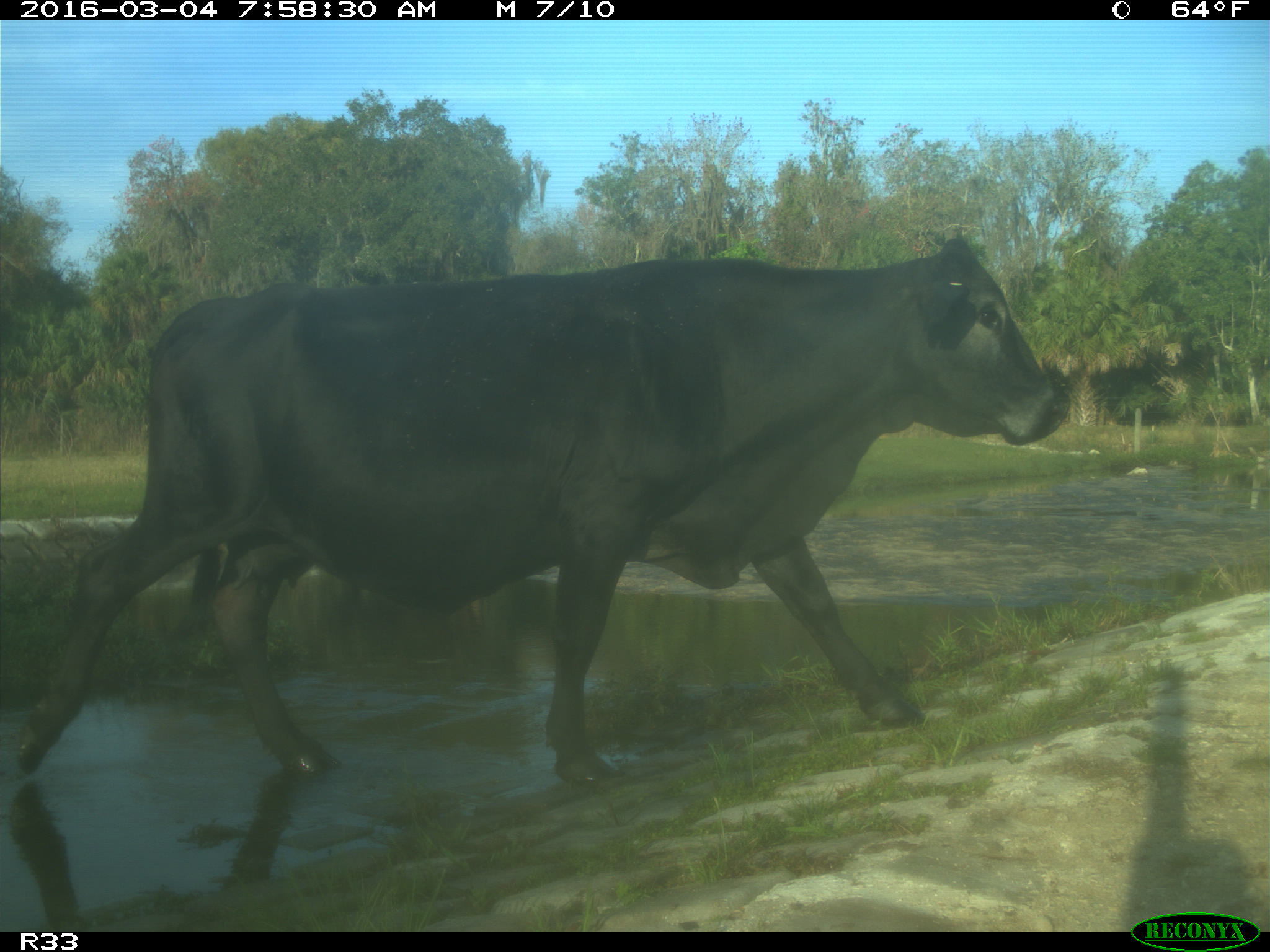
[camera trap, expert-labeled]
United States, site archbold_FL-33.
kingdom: Animalia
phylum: Chordata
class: Mammalia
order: Artiodactyla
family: Bovidae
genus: Bos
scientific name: Bos taurus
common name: domestic cow